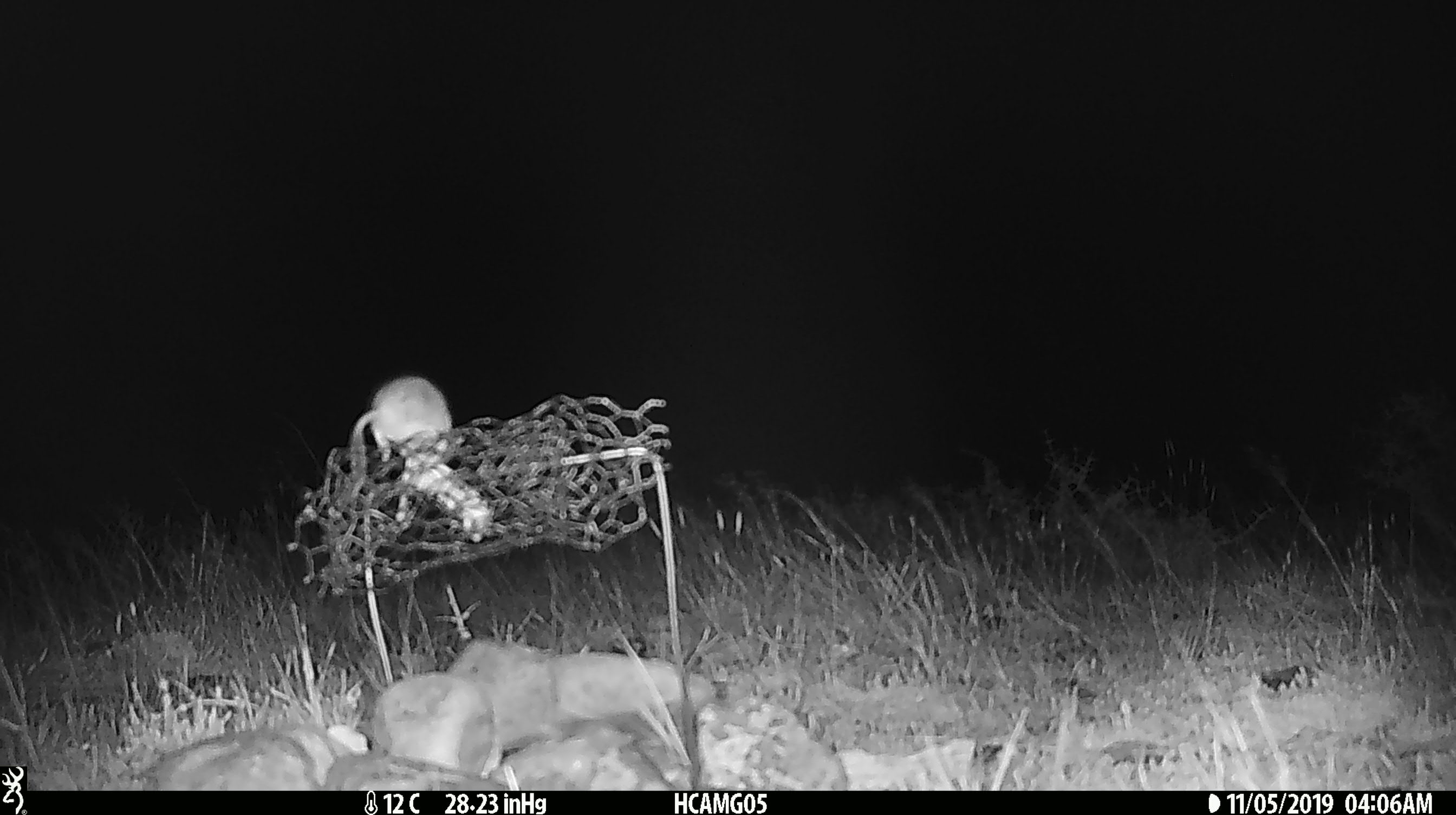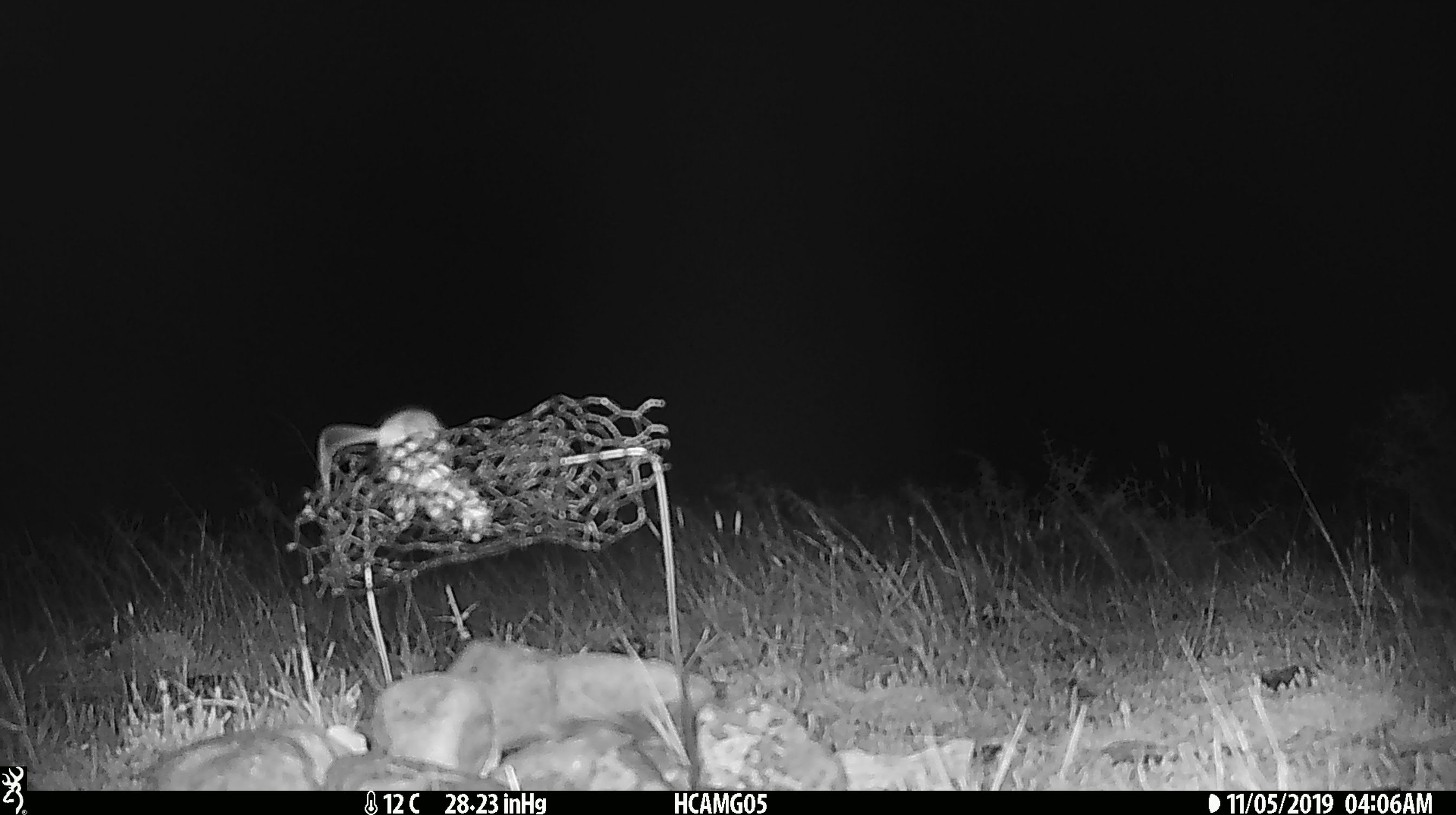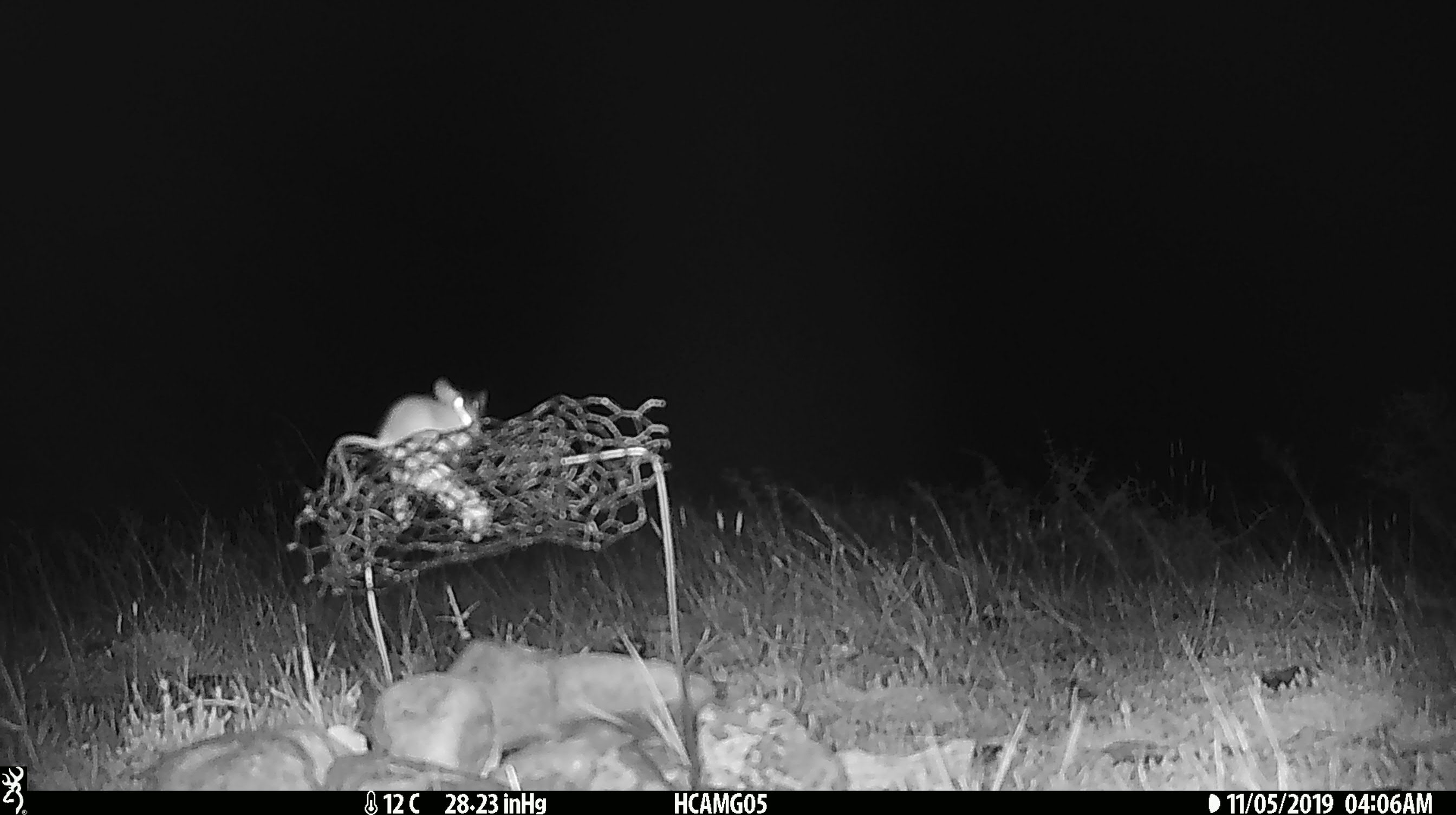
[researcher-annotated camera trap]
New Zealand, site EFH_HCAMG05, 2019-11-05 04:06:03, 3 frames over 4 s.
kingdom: Animalia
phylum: Chordata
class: Mammalia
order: Rodentia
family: Muridae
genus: Mus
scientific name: Mus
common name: mouse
Mouse (Mus).